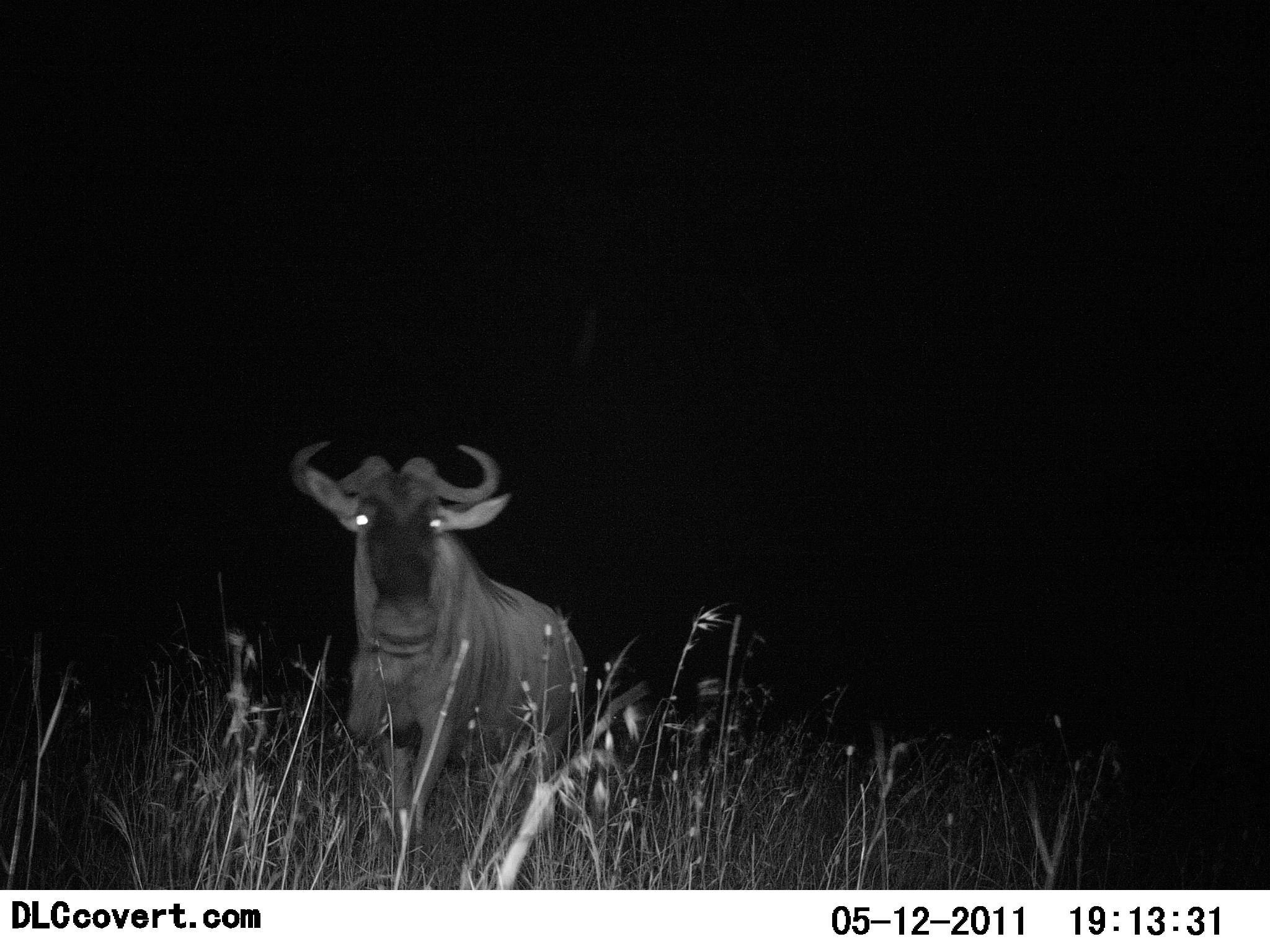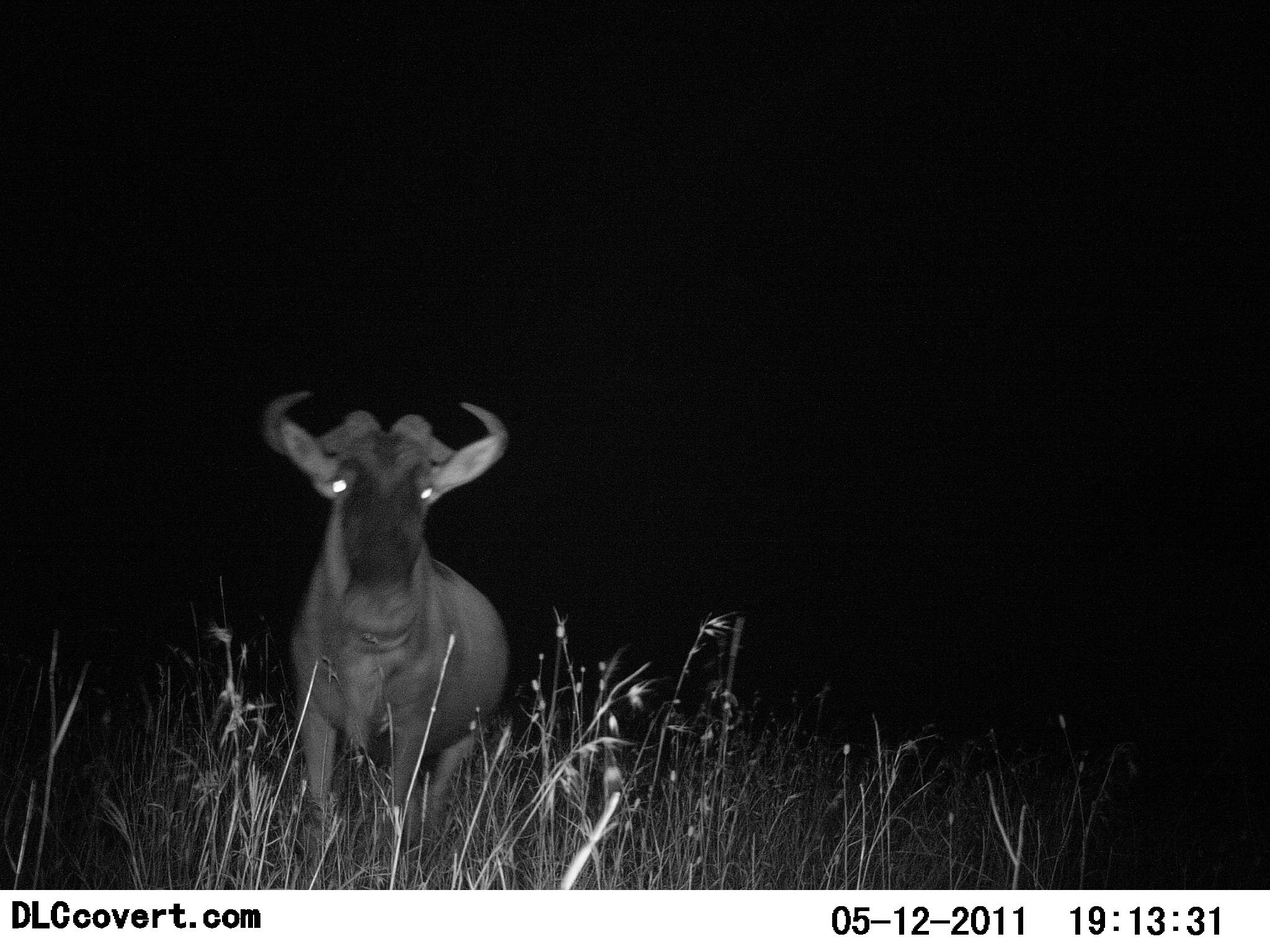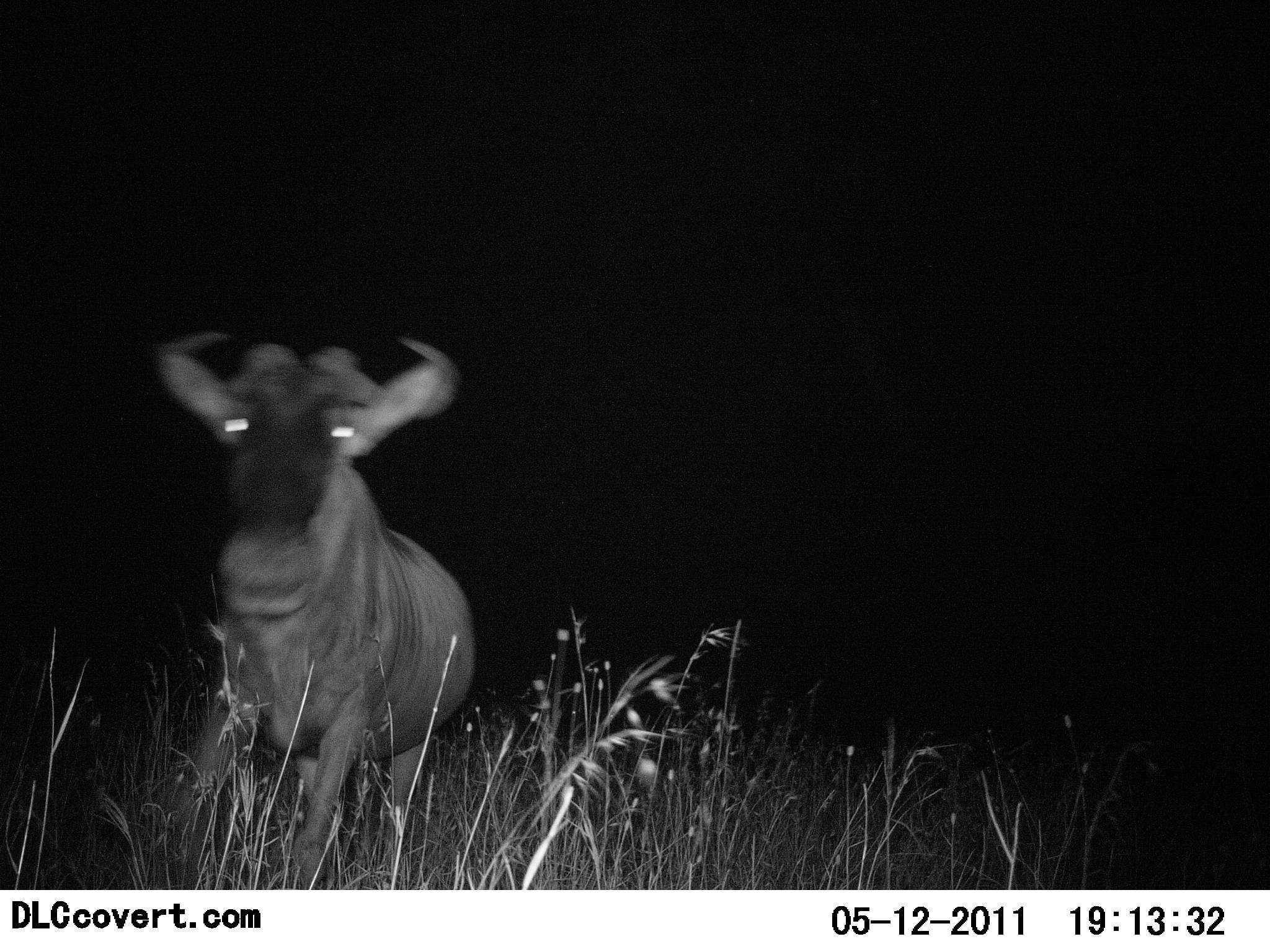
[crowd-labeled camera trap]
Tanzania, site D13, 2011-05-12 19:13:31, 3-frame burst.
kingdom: Animalia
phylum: Chordata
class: Mammalia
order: Artiodactyla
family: Bovidae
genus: Connochaetes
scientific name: Connochaetes taurinus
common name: blue wildebeest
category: wildebeest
Wildebeest (blue wildebeest) (Connochaetes taurinus), count 1. Behavior (volunteer vote fractions): standing 8%, resting 8%, moving 83%, interacting 8%. Young present (vote fraction): 0%. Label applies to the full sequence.